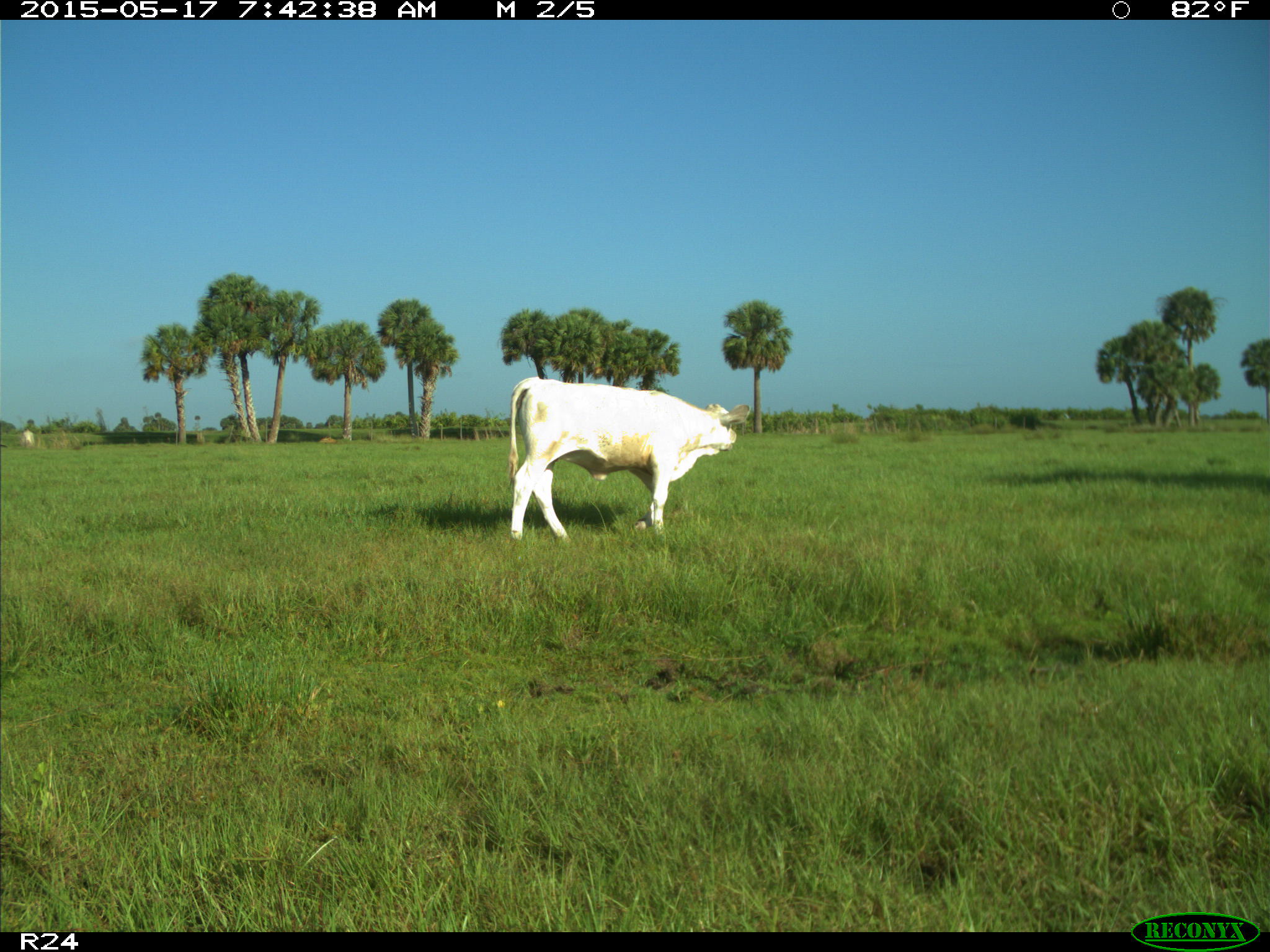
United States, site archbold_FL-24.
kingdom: Animalia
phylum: Chordata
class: Mammalia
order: Artiodactyla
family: Bovidae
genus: Bos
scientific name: Bos taurus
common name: domestic cow